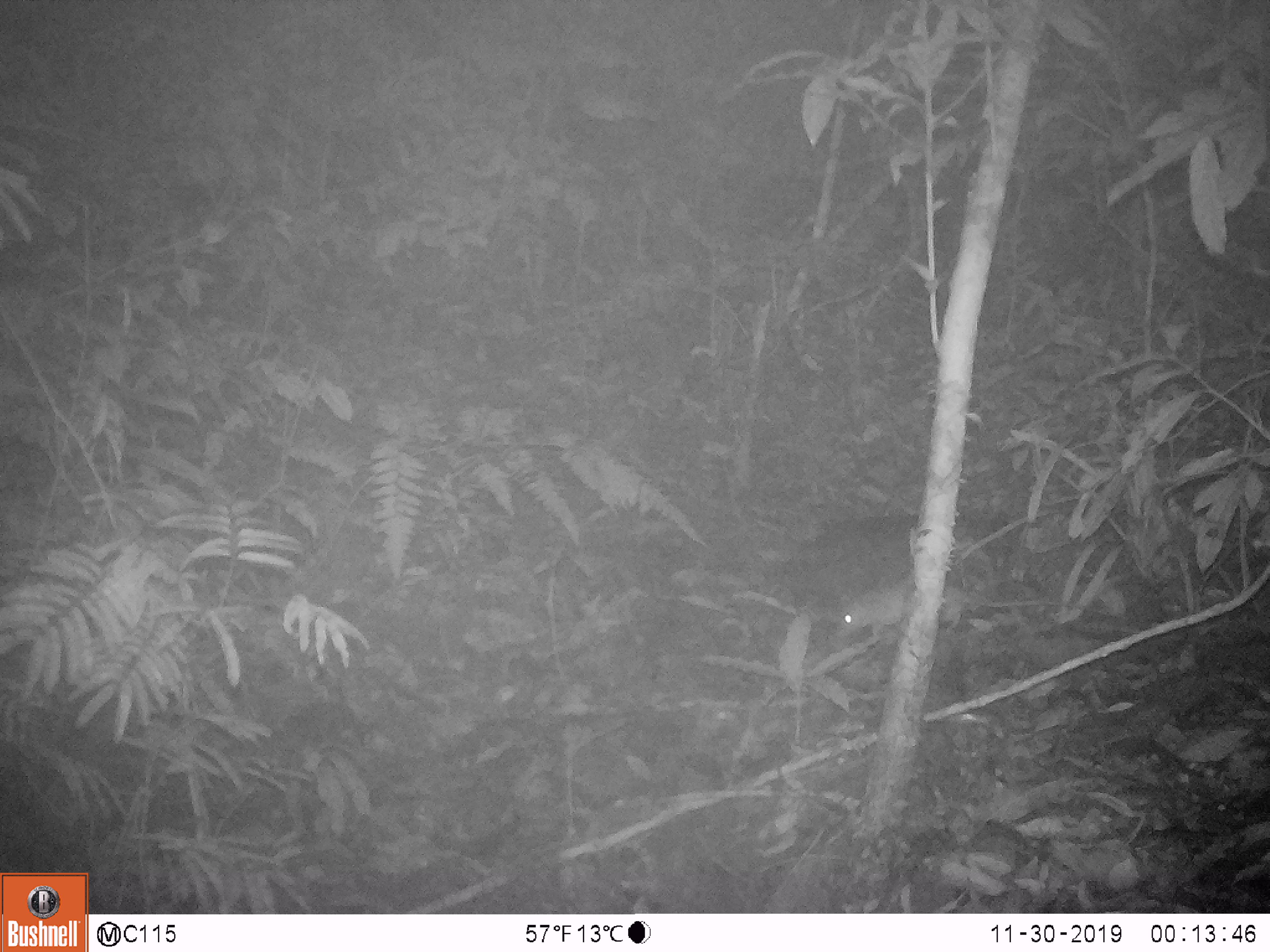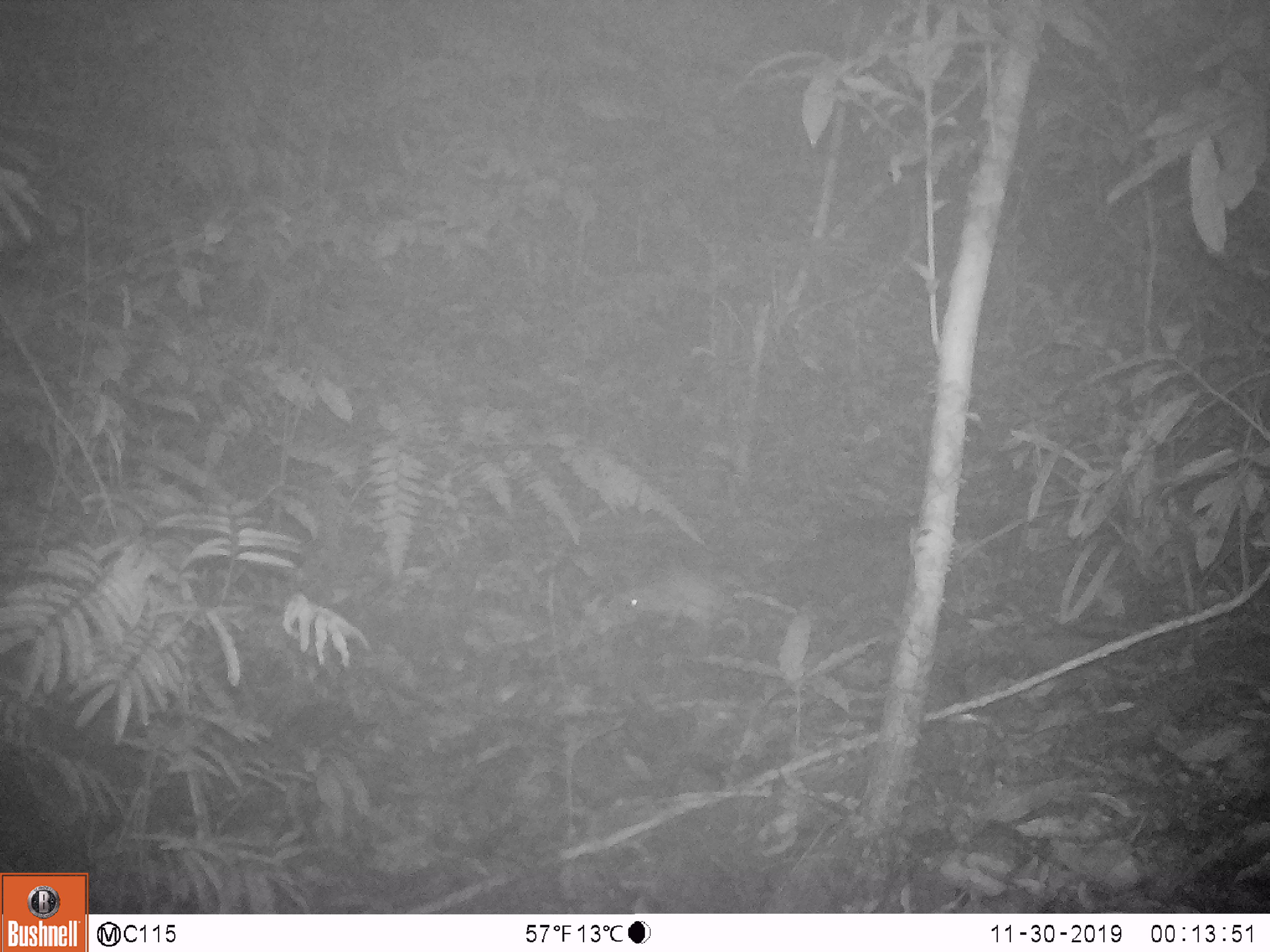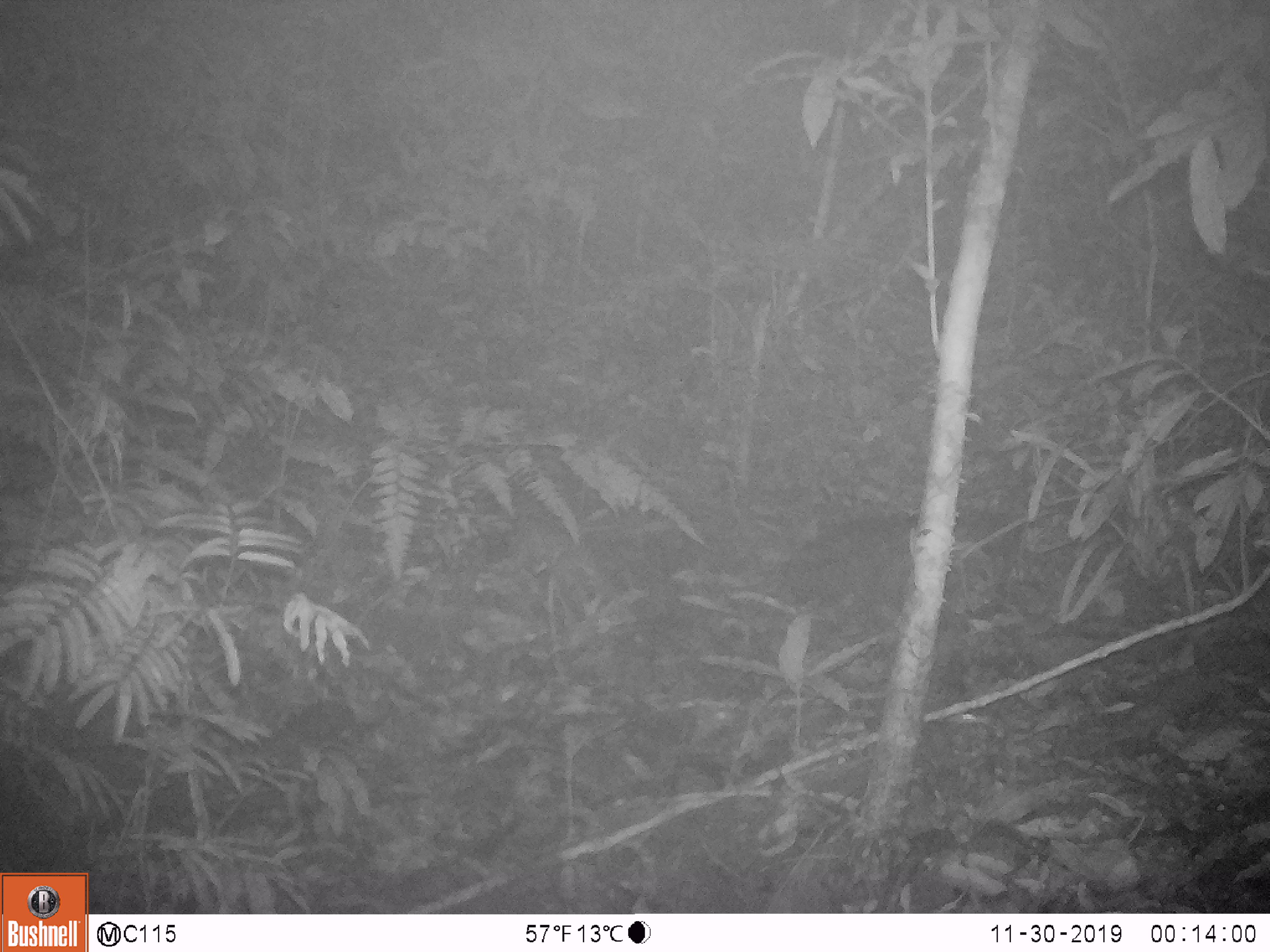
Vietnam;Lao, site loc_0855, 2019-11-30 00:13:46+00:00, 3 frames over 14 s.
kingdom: Animalia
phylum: Chordata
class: Mammalia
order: Rodentia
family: Muridae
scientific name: Muridae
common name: old-world mice and rats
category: unidentified murid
Unidentified murid (old-world mice and rats) (Muridae). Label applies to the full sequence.